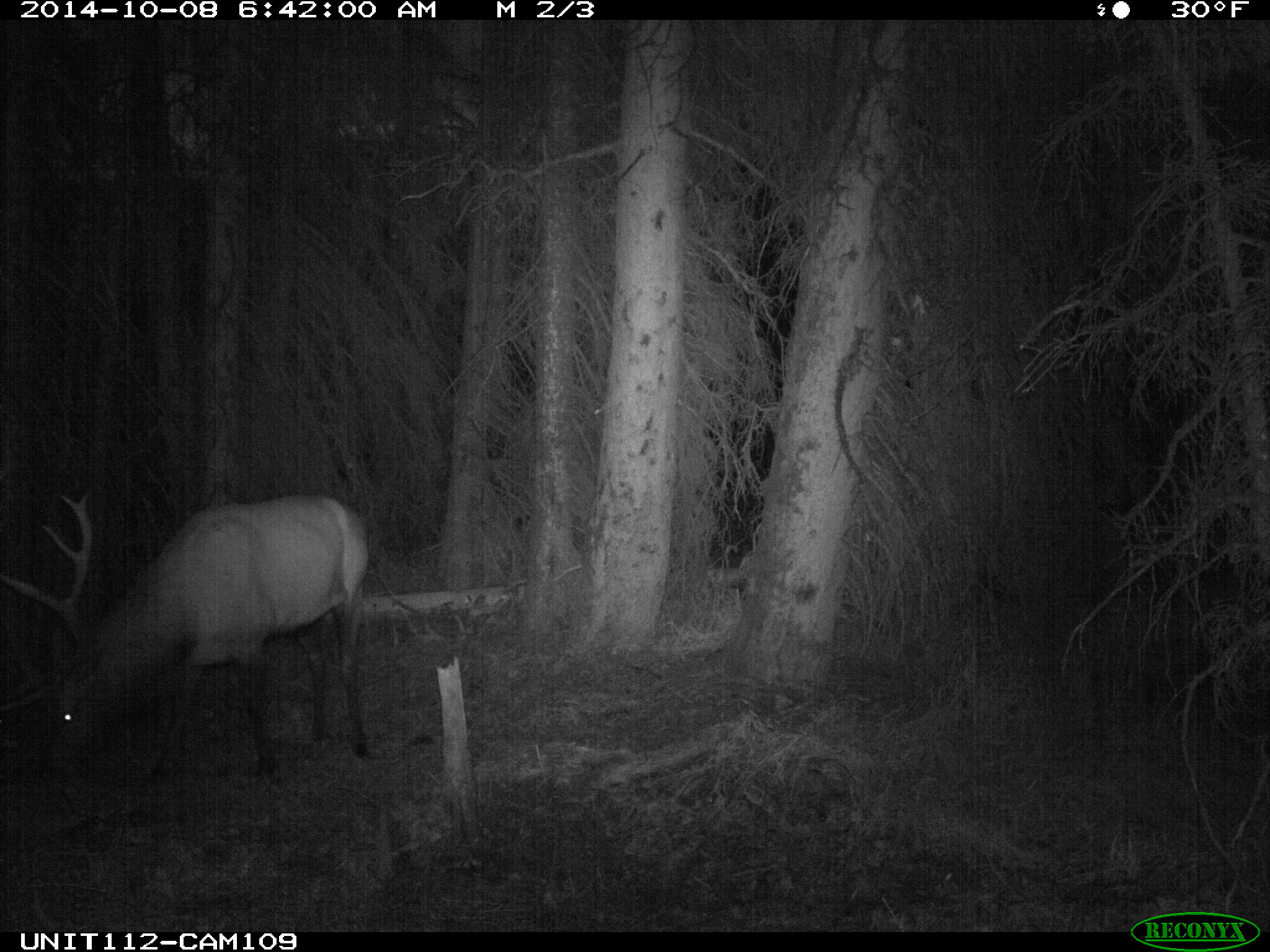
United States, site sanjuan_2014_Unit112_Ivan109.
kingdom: Animalia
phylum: Chordata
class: Mammalia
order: Artiodactyla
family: Cervidae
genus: Cervus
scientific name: Cervus elaphus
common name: red deer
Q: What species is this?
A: Cervus elaphus (red deer).